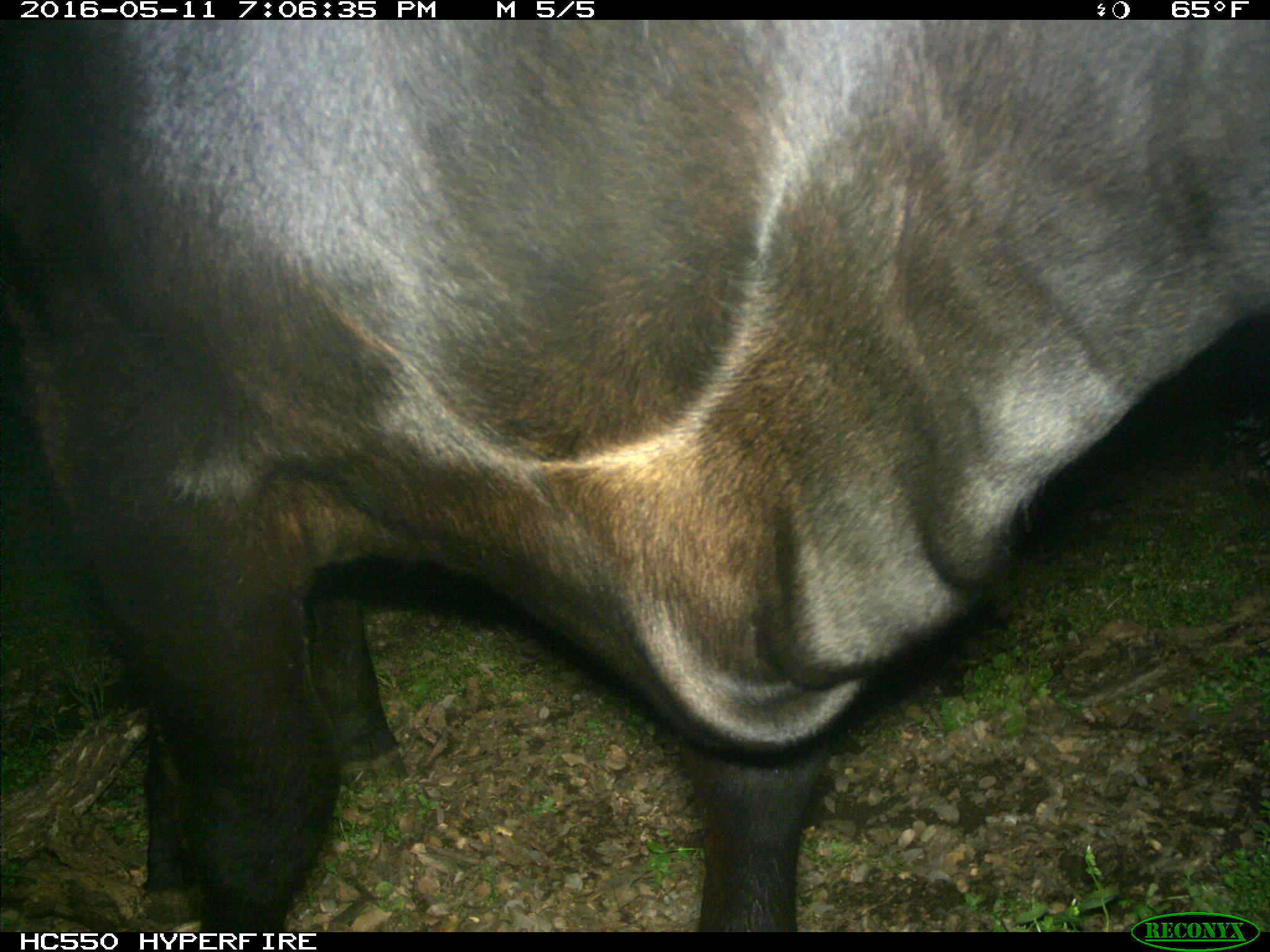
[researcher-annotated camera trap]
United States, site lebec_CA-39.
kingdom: Animalia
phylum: Chordata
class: Mammalia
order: Artiodactyla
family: Bovidae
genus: Bos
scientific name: Bos taurus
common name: domestic cow